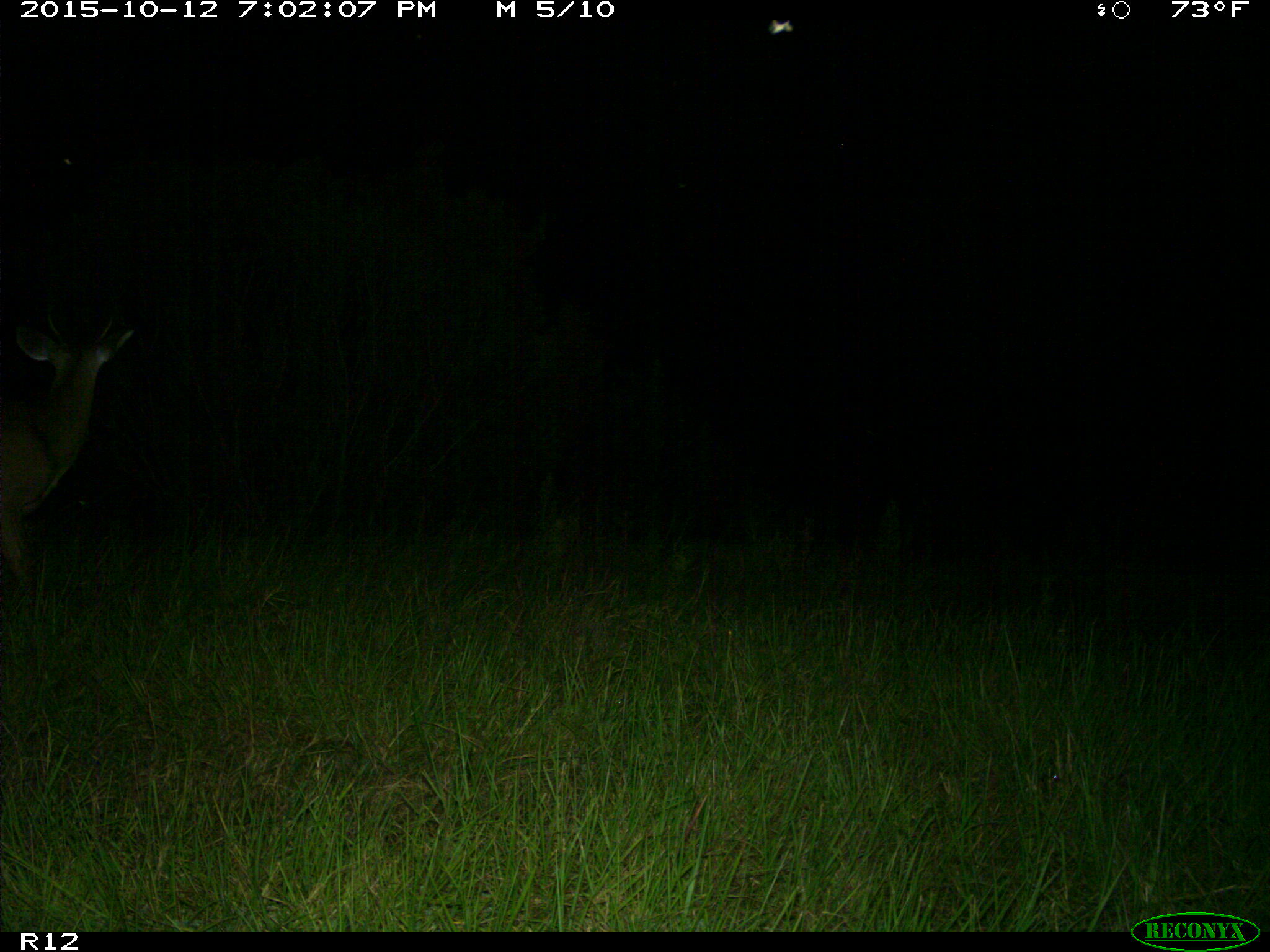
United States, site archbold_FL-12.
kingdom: Animalia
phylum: Chordata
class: Mammalia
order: Artiodactyla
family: Cervidae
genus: Odocoileus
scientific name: Odocoileus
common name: deer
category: unidentified deer